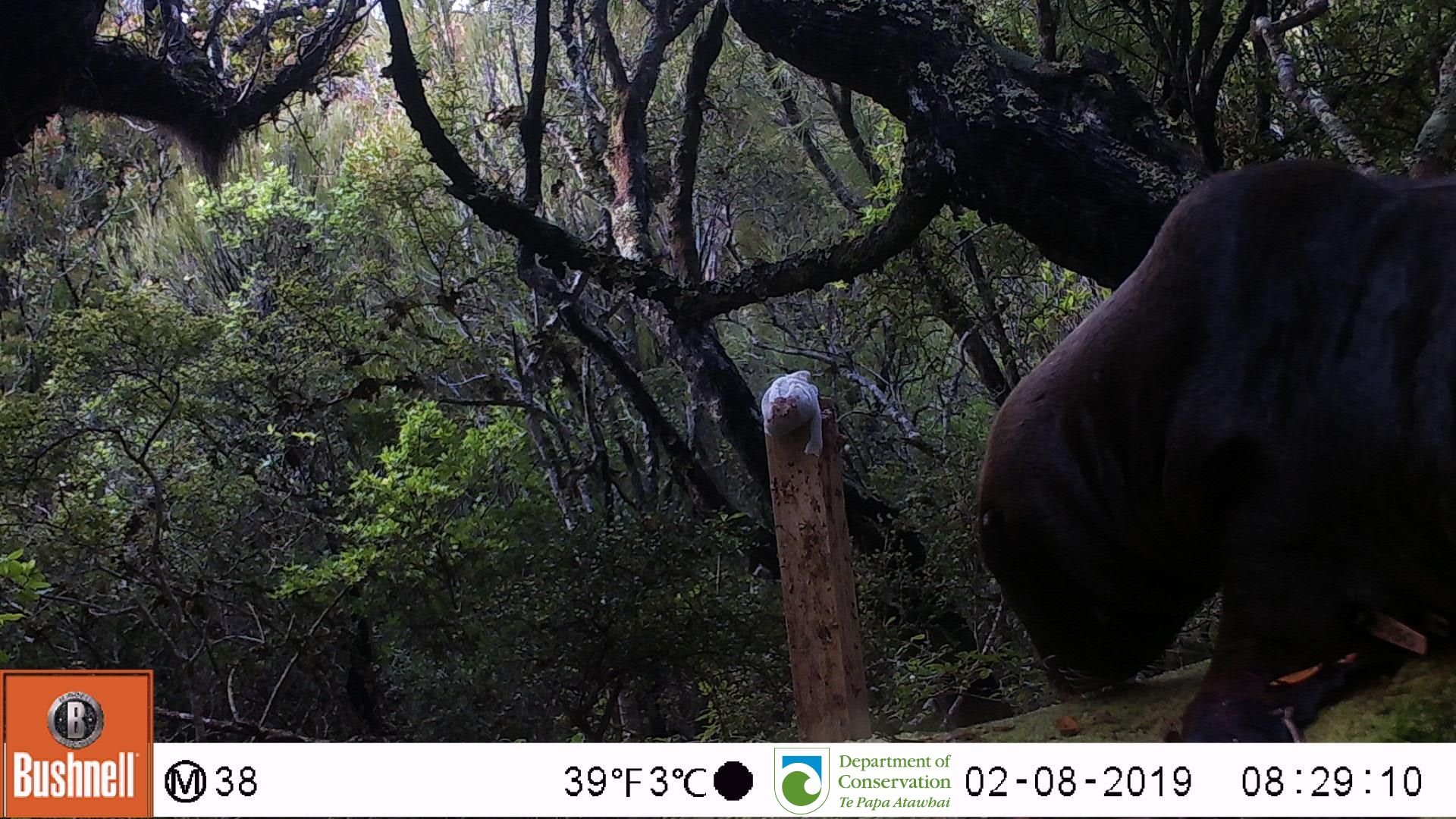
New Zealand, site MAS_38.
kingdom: Animalia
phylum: Chordata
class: Mammalia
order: Carnivora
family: Otariidae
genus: Phocarctos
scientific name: Phocarctos hookeri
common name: new zealand sea lion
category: sealion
Sealion (new zealand sea lion) (Phocarctos hookeri).